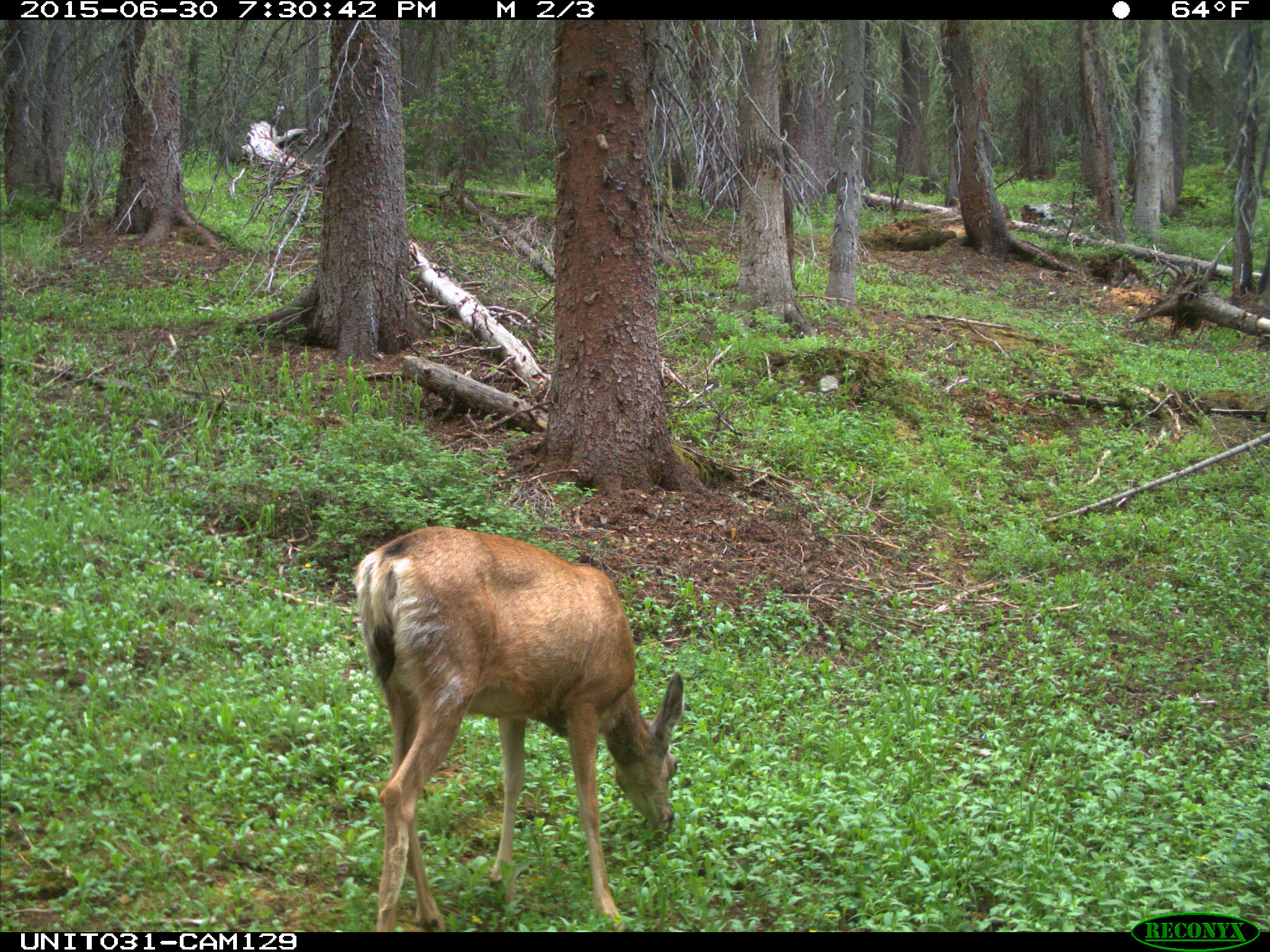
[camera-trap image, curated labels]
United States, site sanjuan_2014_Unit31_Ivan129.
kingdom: Animalia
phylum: Chordata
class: Mammalia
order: Artiodactyla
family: Cervidae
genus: Odocoileus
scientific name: Odocoileus hemionus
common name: mule deer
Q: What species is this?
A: Odocoileus hemionus (mule deer).